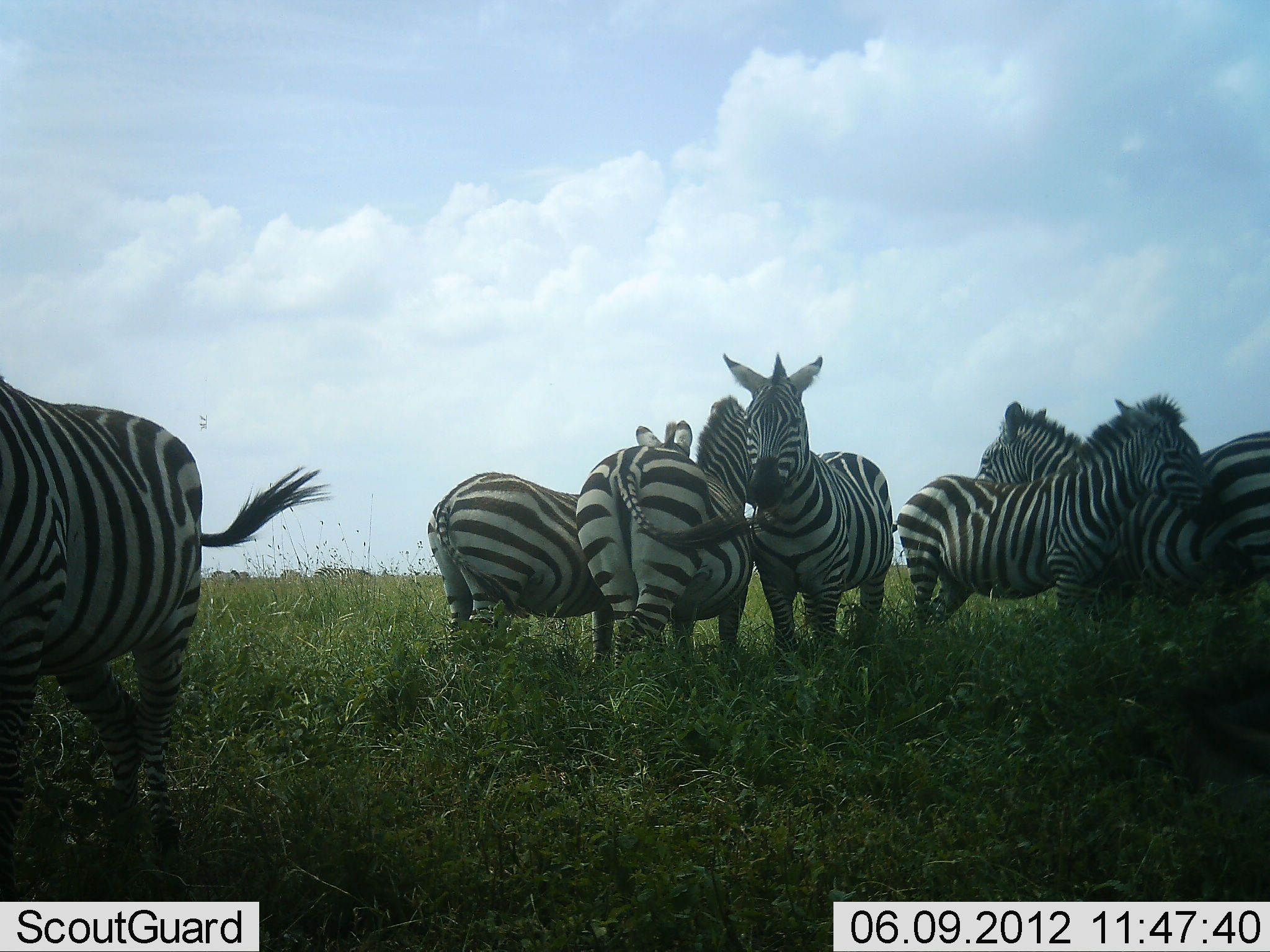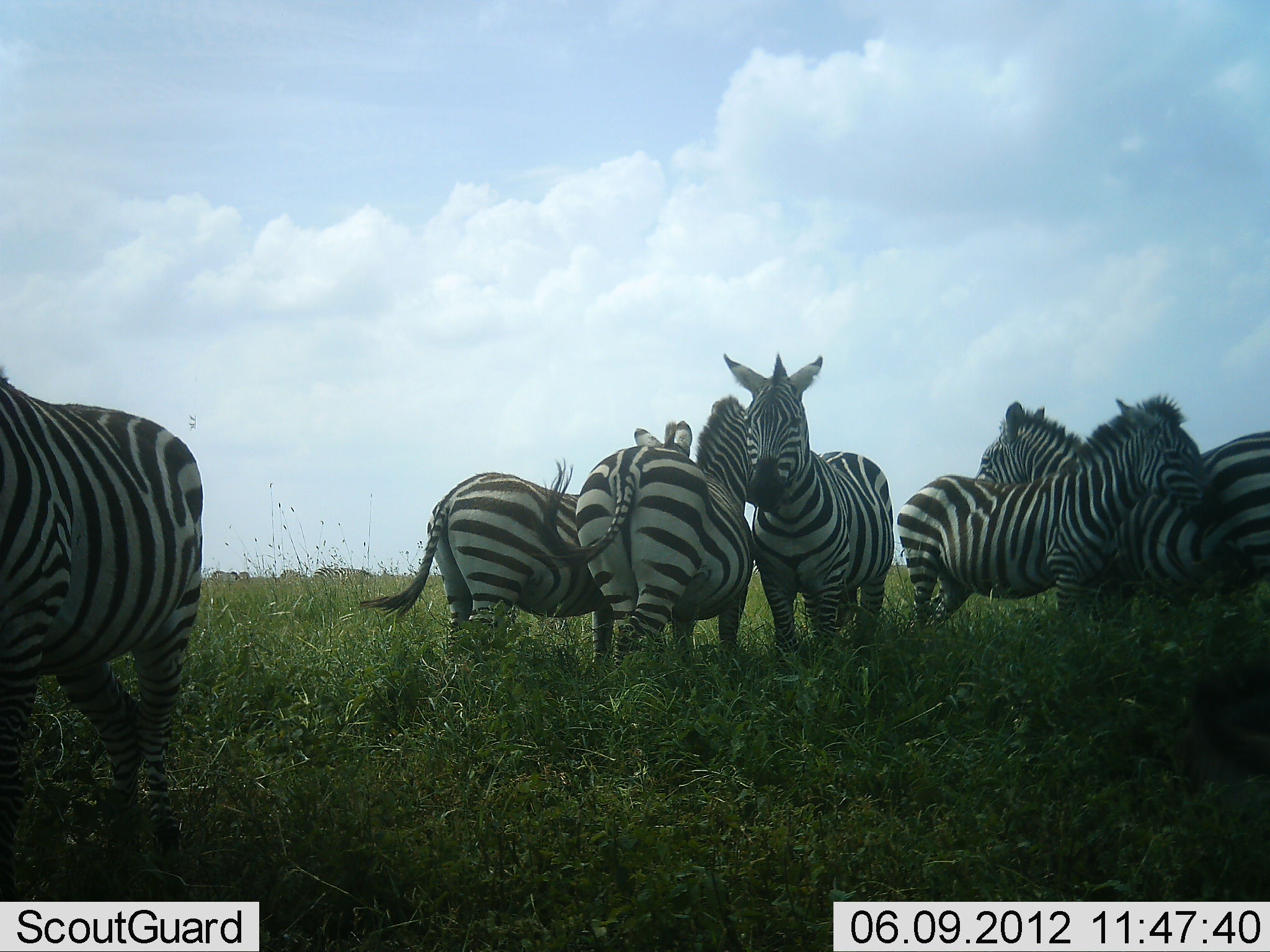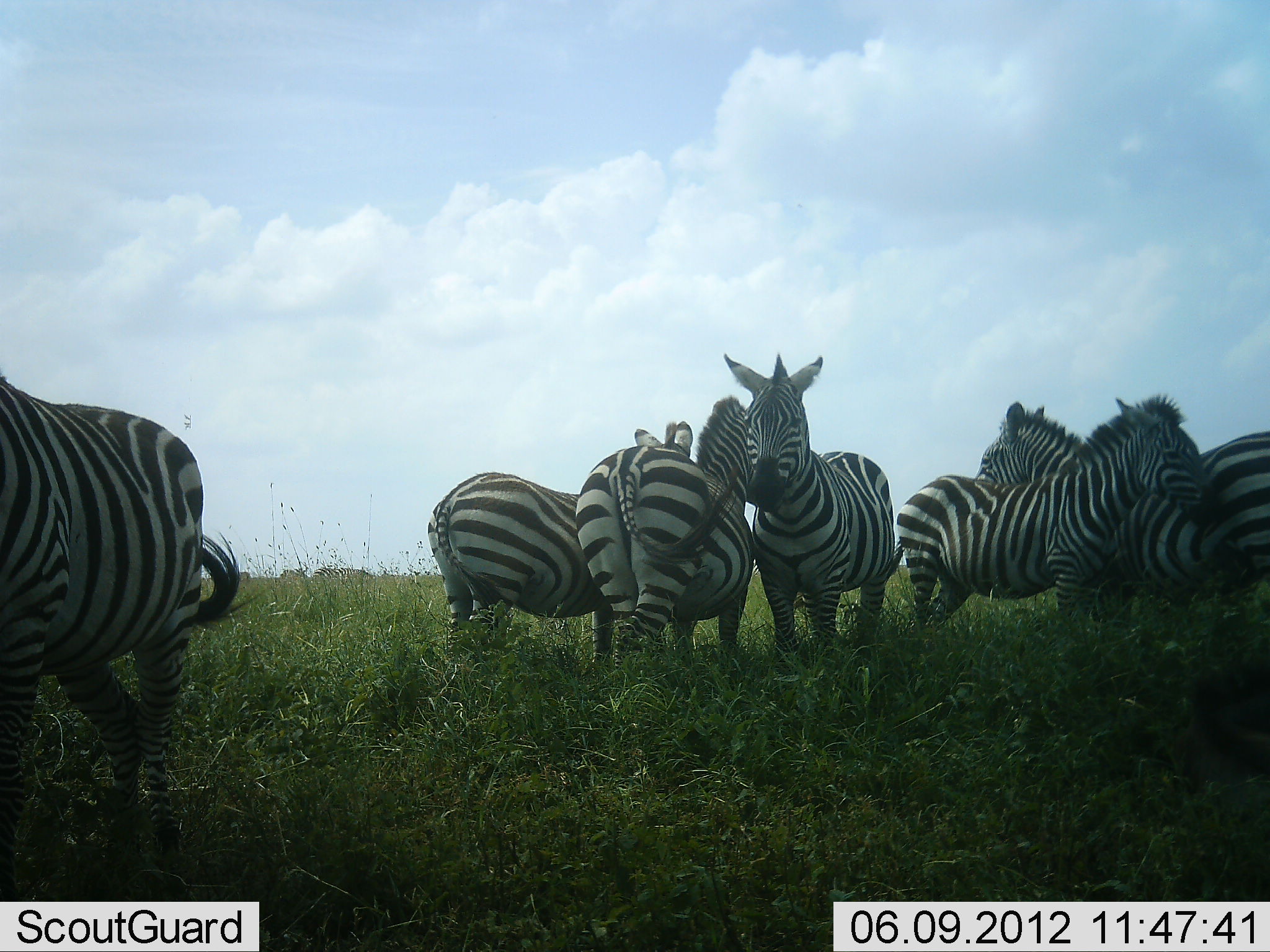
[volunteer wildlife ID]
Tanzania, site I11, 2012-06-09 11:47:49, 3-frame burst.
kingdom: Animalia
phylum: Chordata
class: Mammalia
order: Perissodactyla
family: Equidae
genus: Equus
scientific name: Equus quagga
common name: plains zebra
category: zebra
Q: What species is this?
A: Zebra (plains zebra) (Equus quagga).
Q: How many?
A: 6.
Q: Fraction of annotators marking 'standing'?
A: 90%.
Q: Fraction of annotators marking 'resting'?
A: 0%.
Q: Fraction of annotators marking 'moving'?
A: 0%.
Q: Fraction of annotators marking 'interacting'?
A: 20%.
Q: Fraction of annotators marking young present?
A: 0%.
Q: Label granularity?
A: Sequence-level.